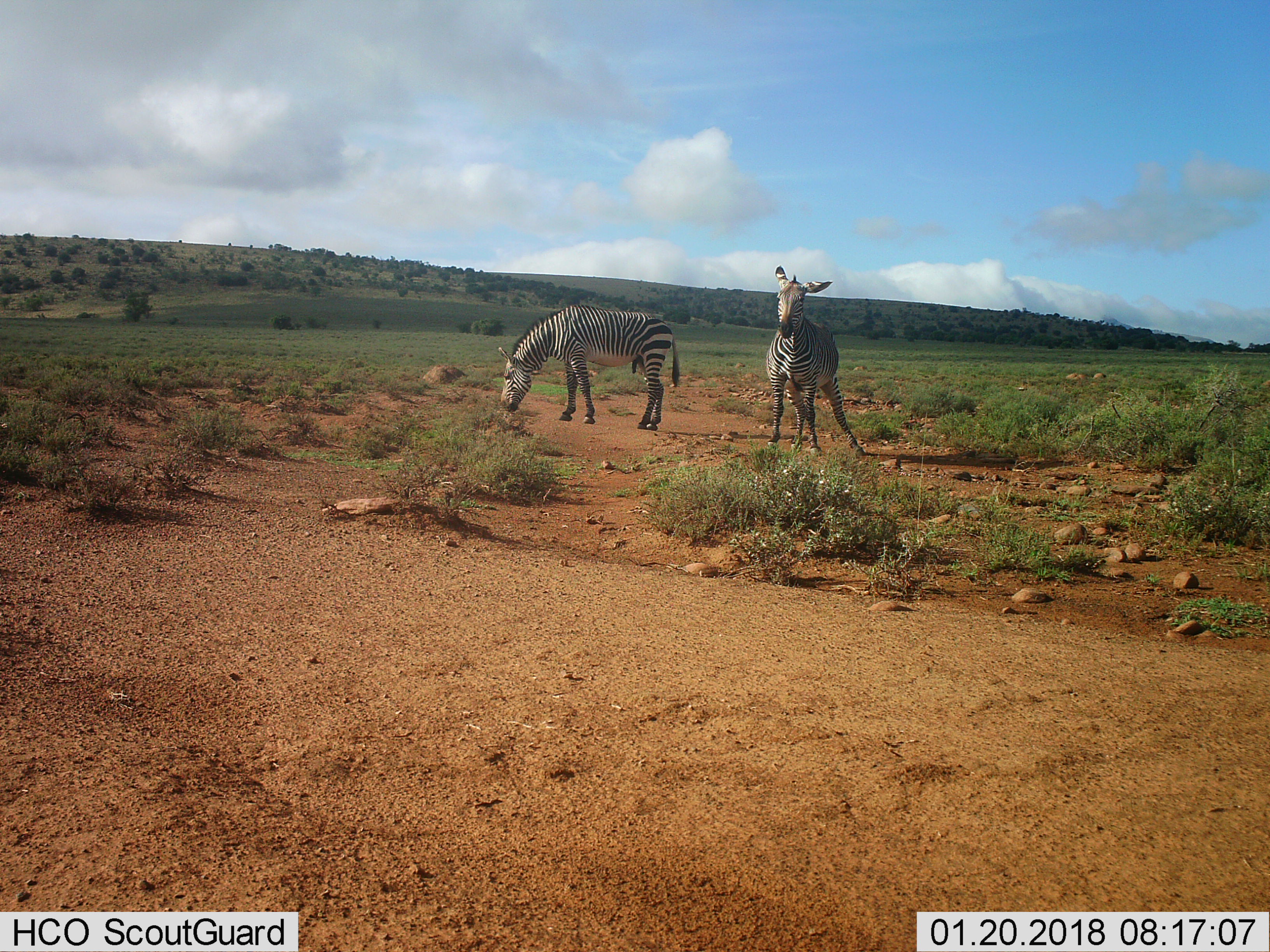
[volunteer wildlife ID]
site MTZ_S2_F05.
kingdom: Animalia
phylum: Chordata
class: Mammalia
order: Perissodactyla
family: Equidae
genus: Equus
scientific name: Equus zebra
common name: mountain zebra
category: zebramountain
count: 2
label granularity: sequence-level